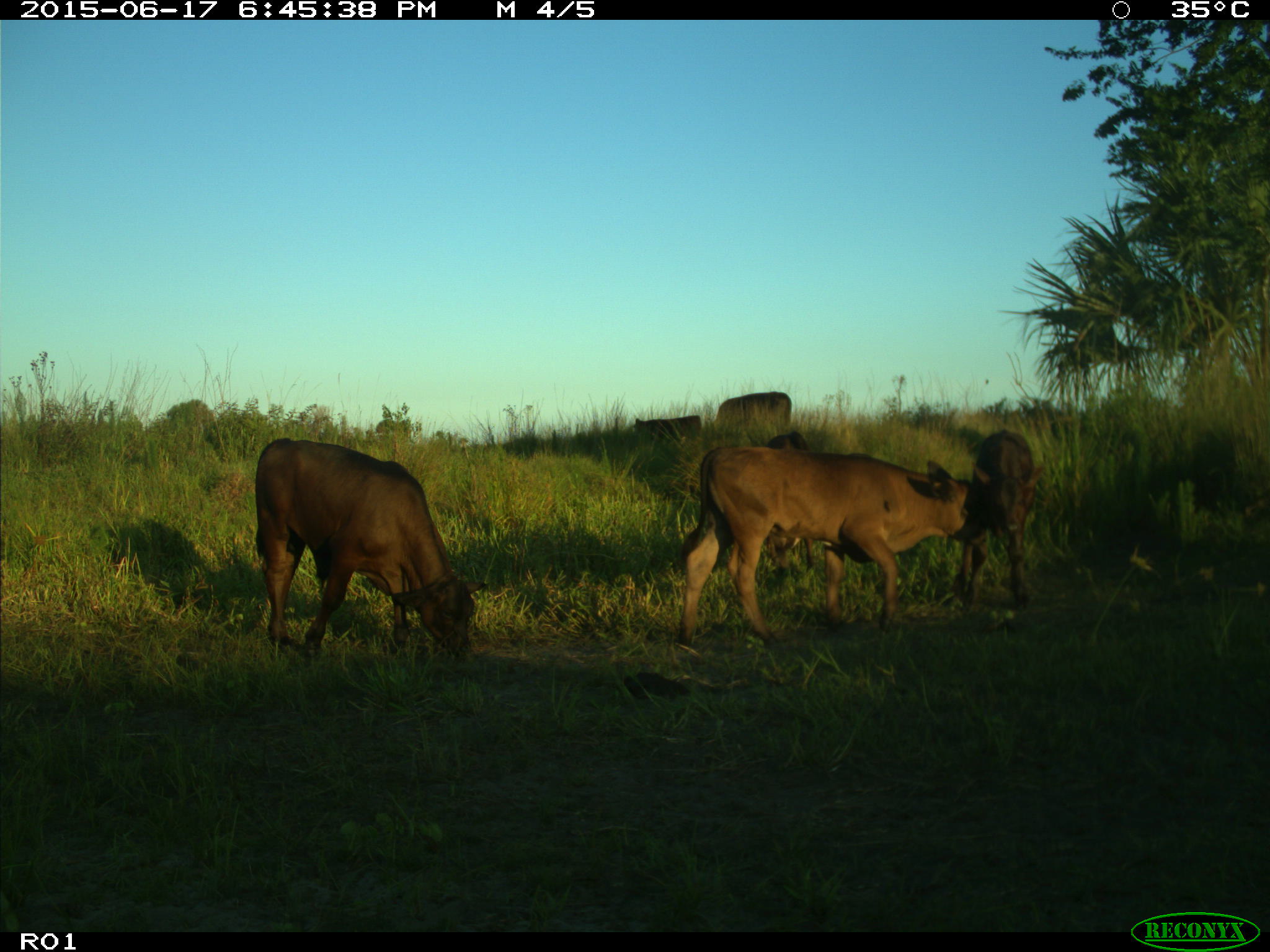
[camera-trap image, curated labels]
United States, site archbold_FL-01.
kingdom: Animalia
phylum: Chordata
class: Mammalia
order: Artiodactyla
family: Bovidae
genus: Bos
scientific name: Bos taurus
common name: domestic cow